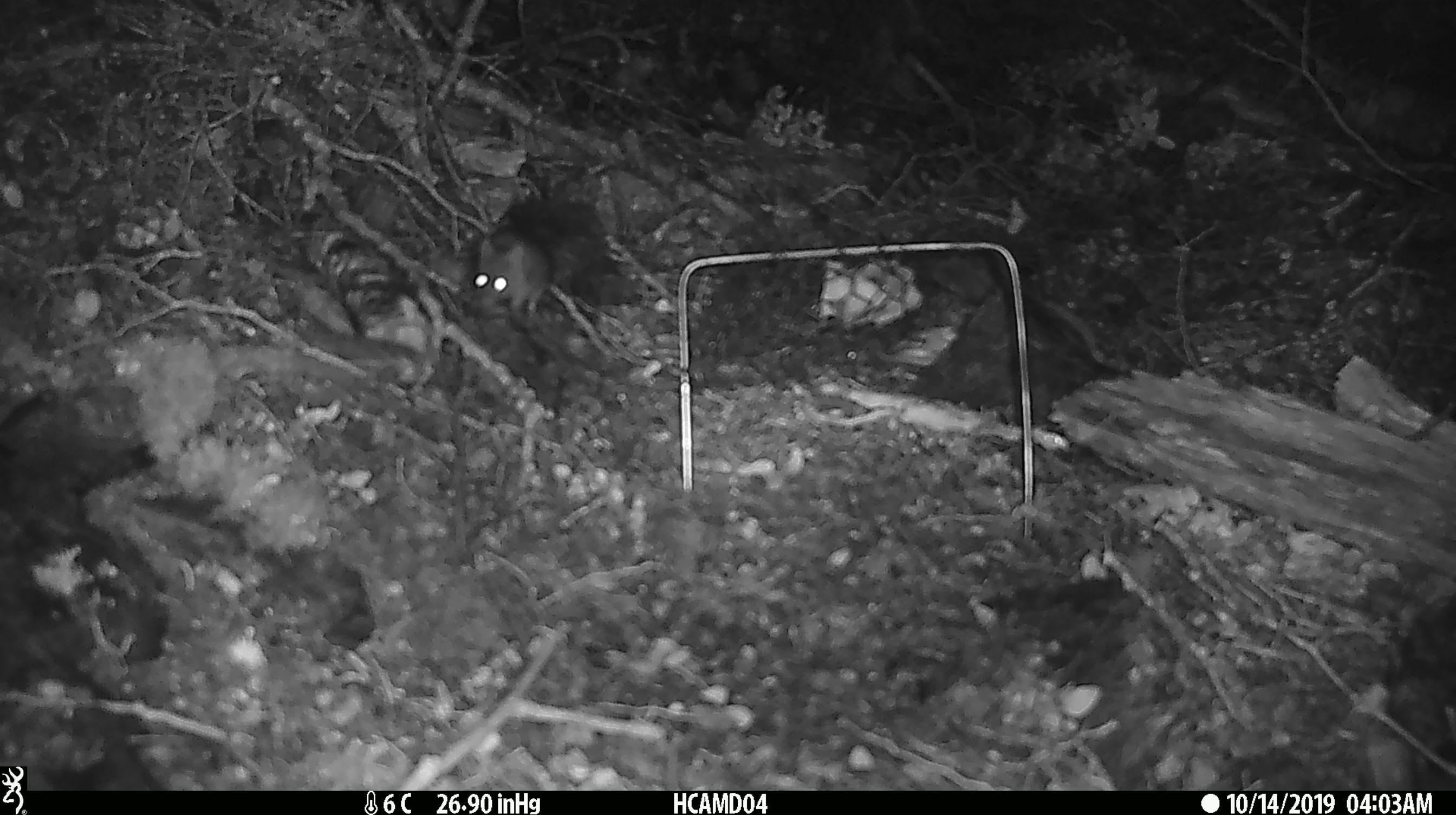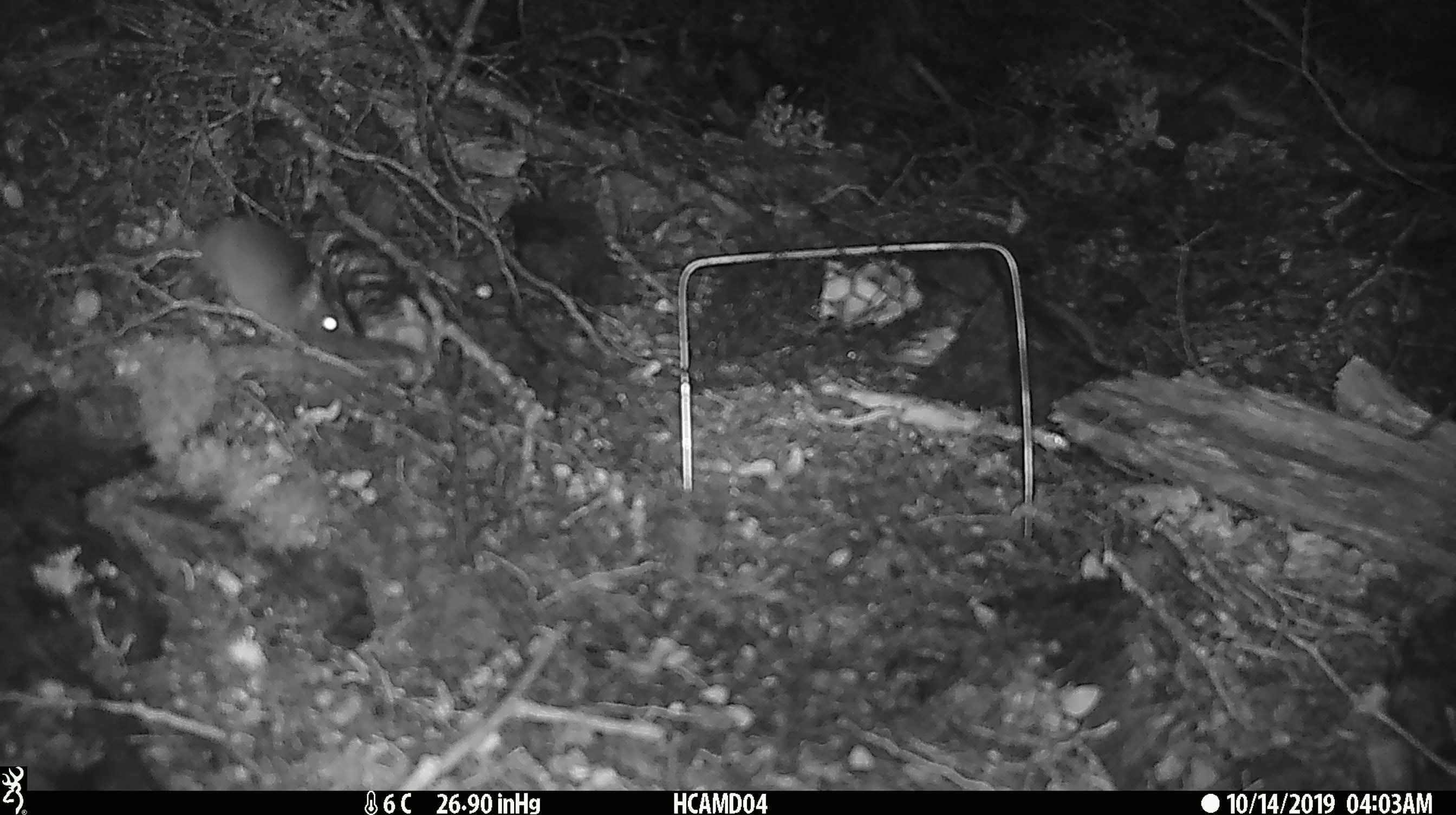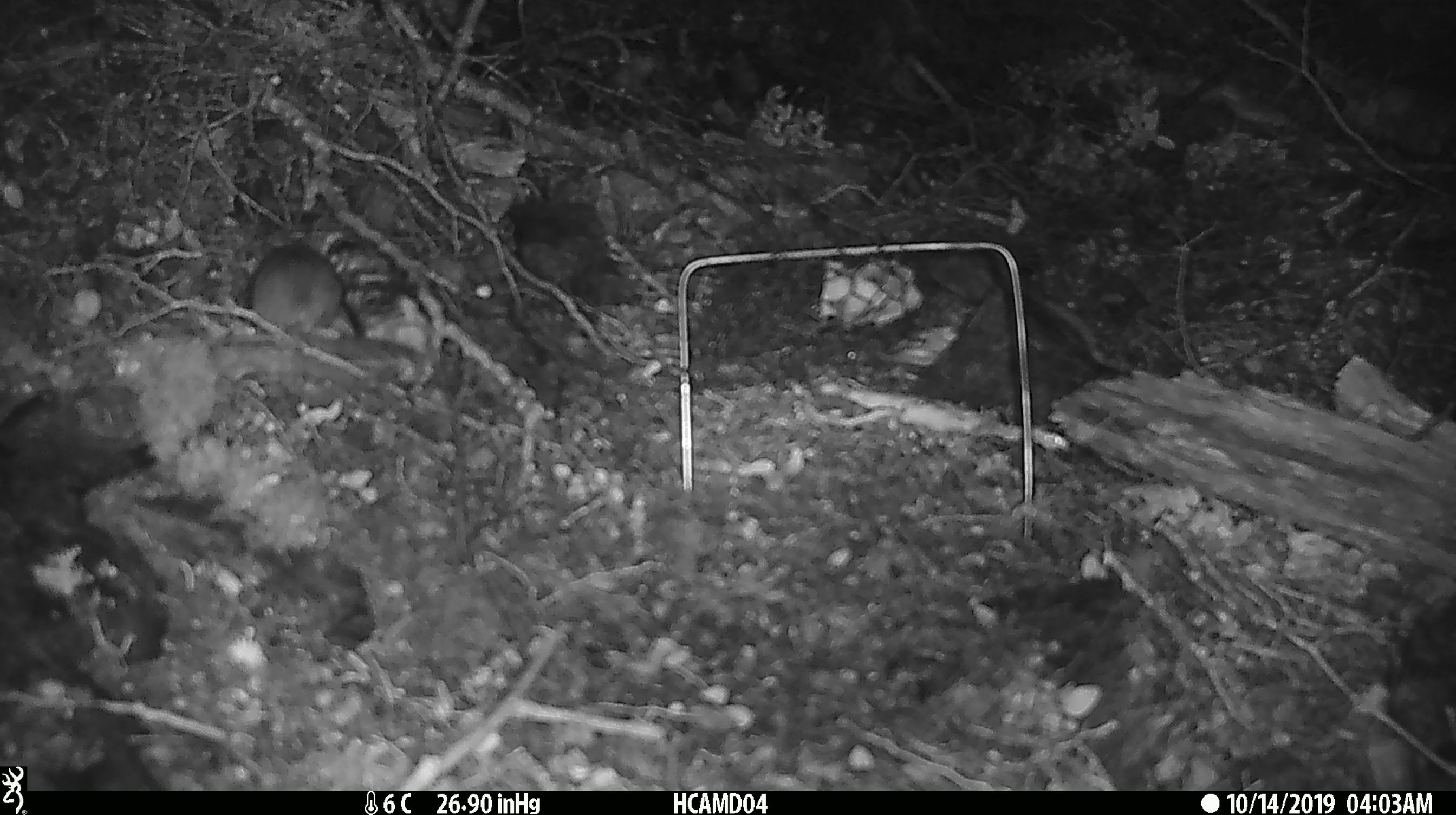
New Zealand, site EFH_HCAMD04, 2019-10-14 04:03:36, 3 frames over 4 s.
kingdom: Animalia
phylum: Chordata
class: Mammalia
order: Rodentia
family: Muridae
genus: Mus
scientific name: Mus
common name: mouse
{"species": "mouse (Mus)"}